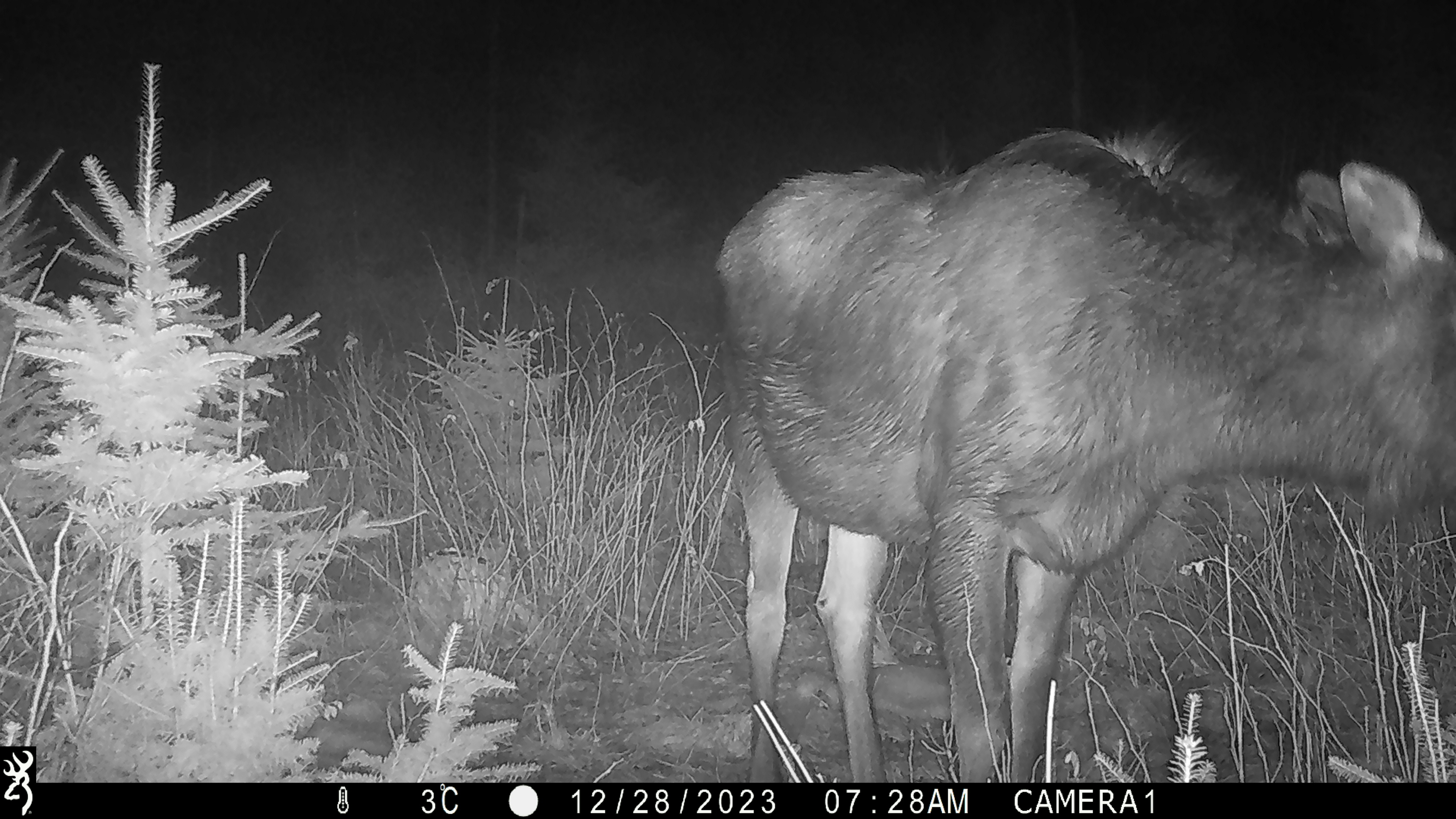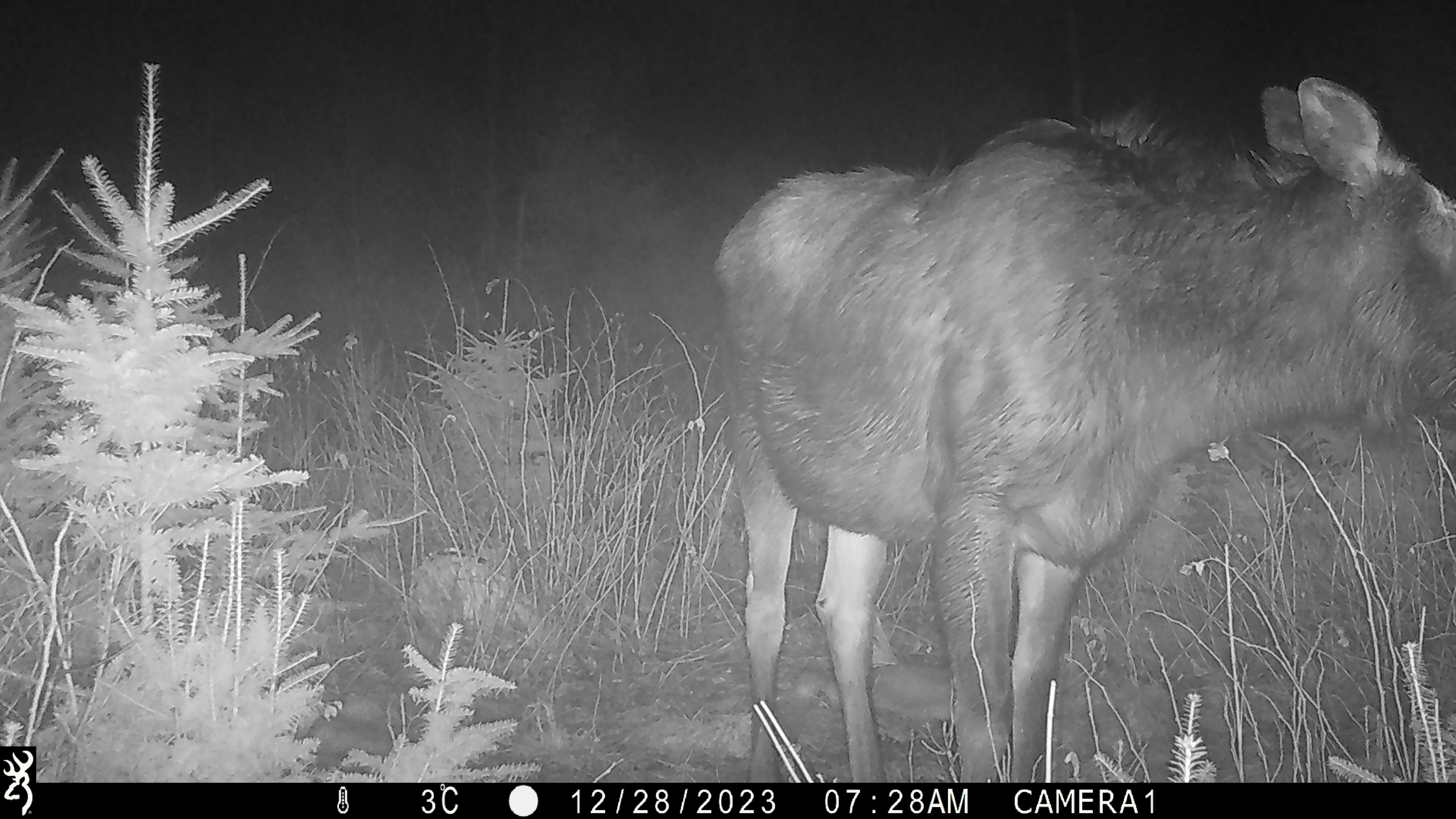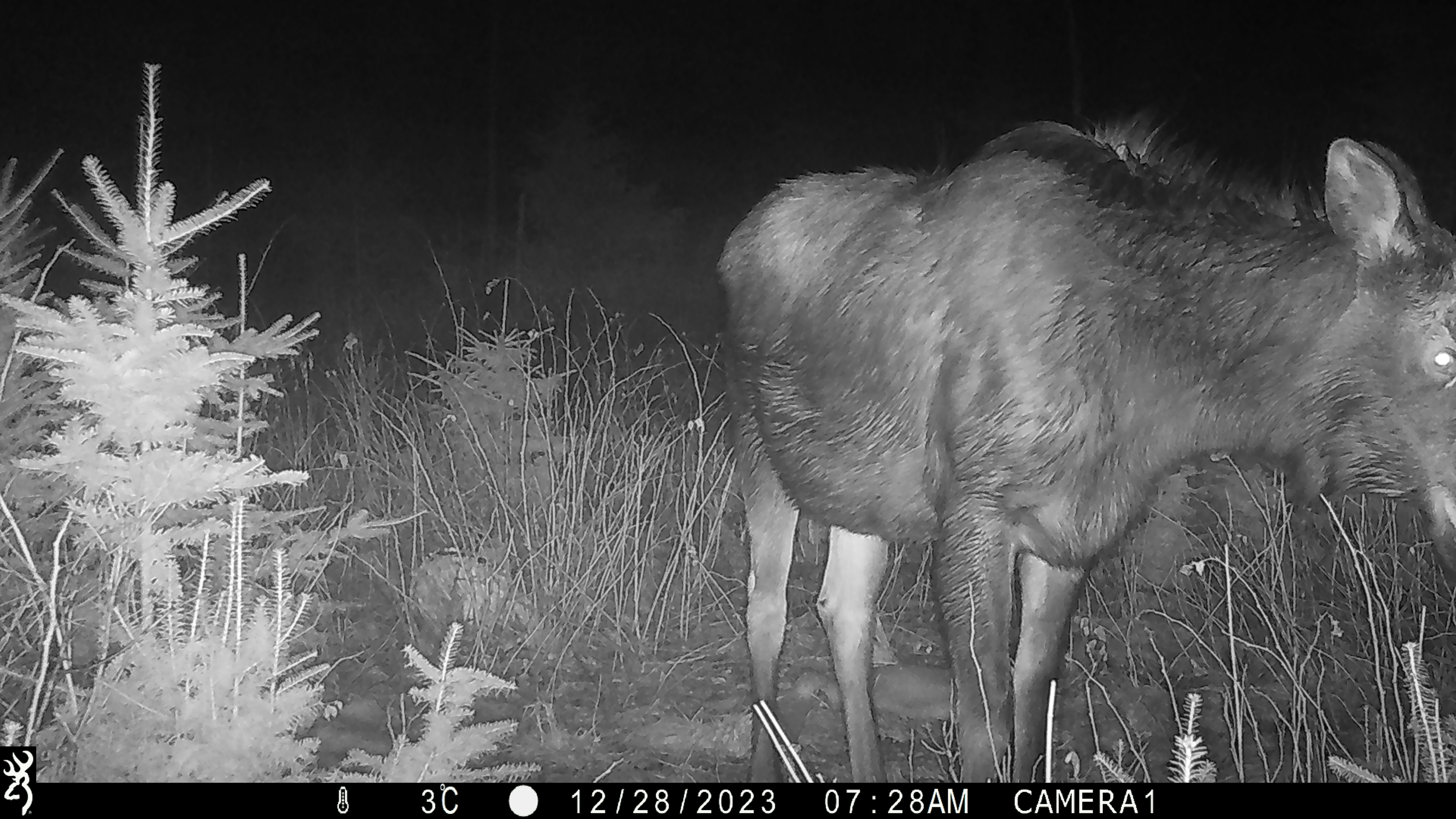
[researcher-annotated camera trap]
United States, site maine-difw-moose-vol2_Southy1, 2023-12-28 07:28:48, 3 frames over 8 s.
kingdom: Animalia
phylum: Chordata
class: Mammalia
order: Artiodactyla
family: Cervidae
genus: Alces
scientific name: Alces alces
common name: moose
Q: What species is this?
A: Moose (Alces alces).